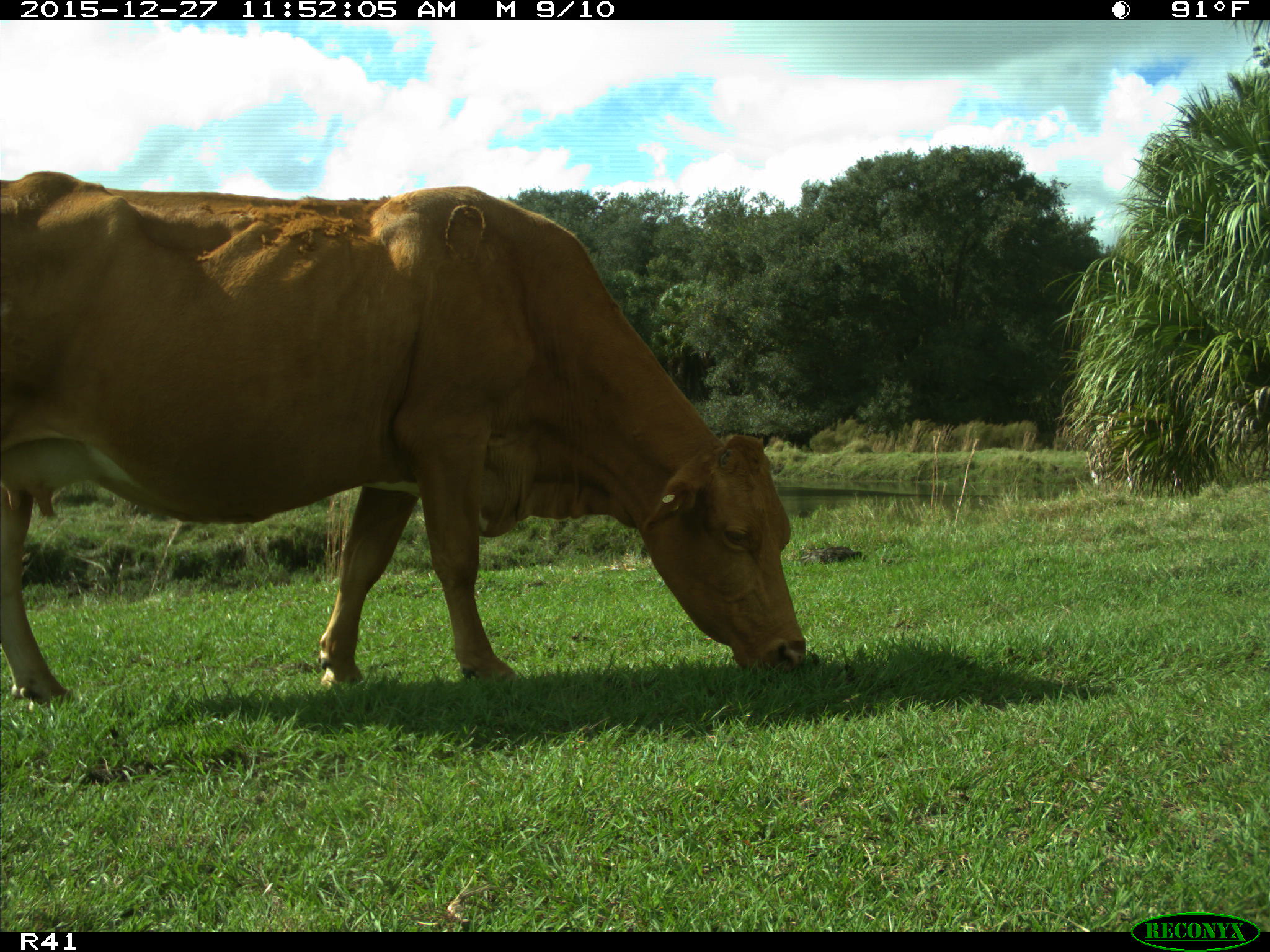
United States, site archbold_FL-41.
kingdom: Animalia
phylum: Chordata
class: Mammalia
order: Artiodactyla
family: Bovidae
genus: Bos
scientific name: Bos taurus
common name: domestic cow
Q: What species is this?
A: Bos taurus (domestic cow).